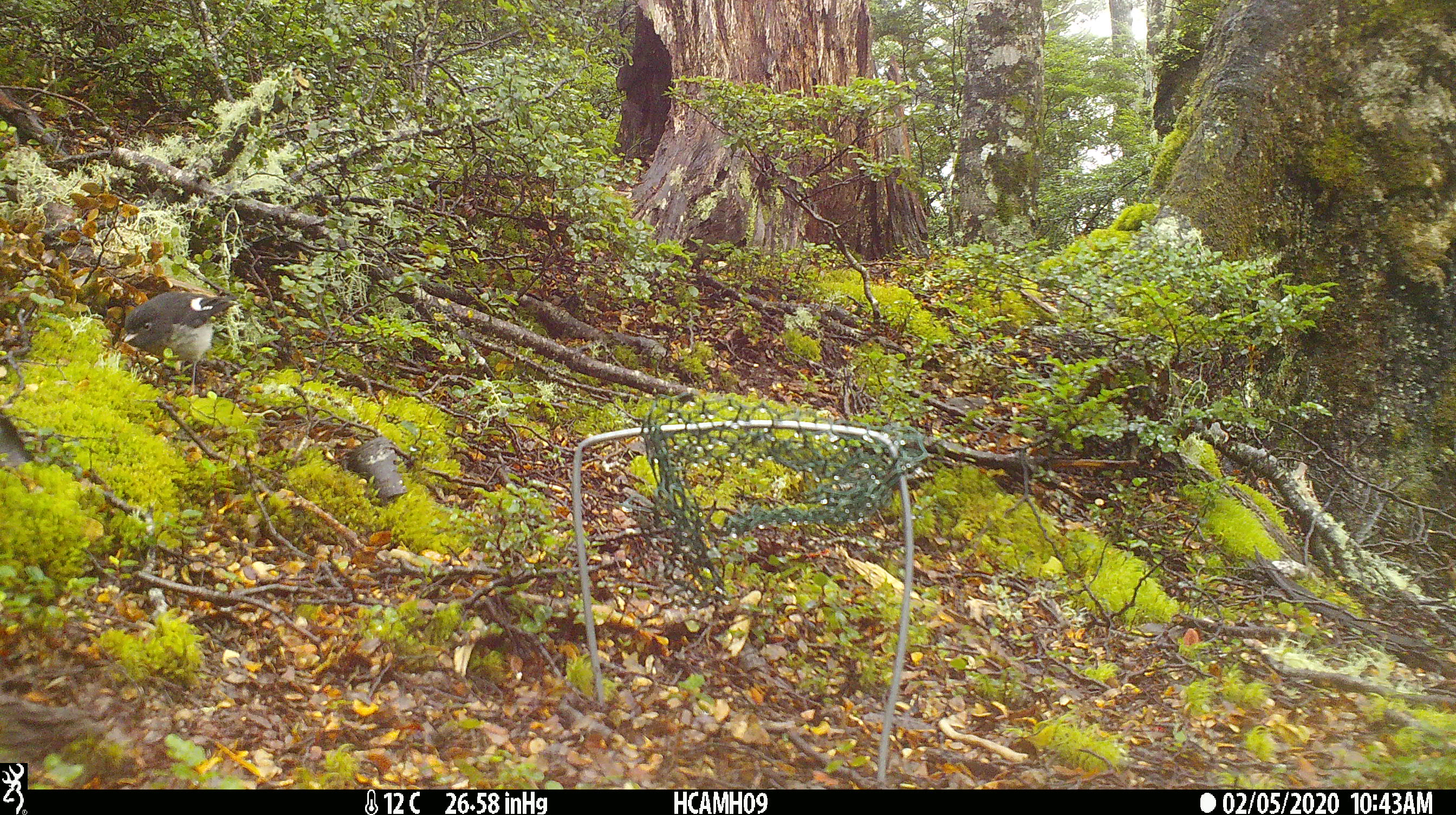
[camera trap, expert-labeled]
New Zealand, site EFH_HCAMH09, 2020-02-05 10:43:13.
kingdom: Animalia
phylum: Chordata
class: Aves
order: Passeriformes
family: Petroicidae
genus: Petroica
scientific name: Petroica macrocephala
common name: tomtit